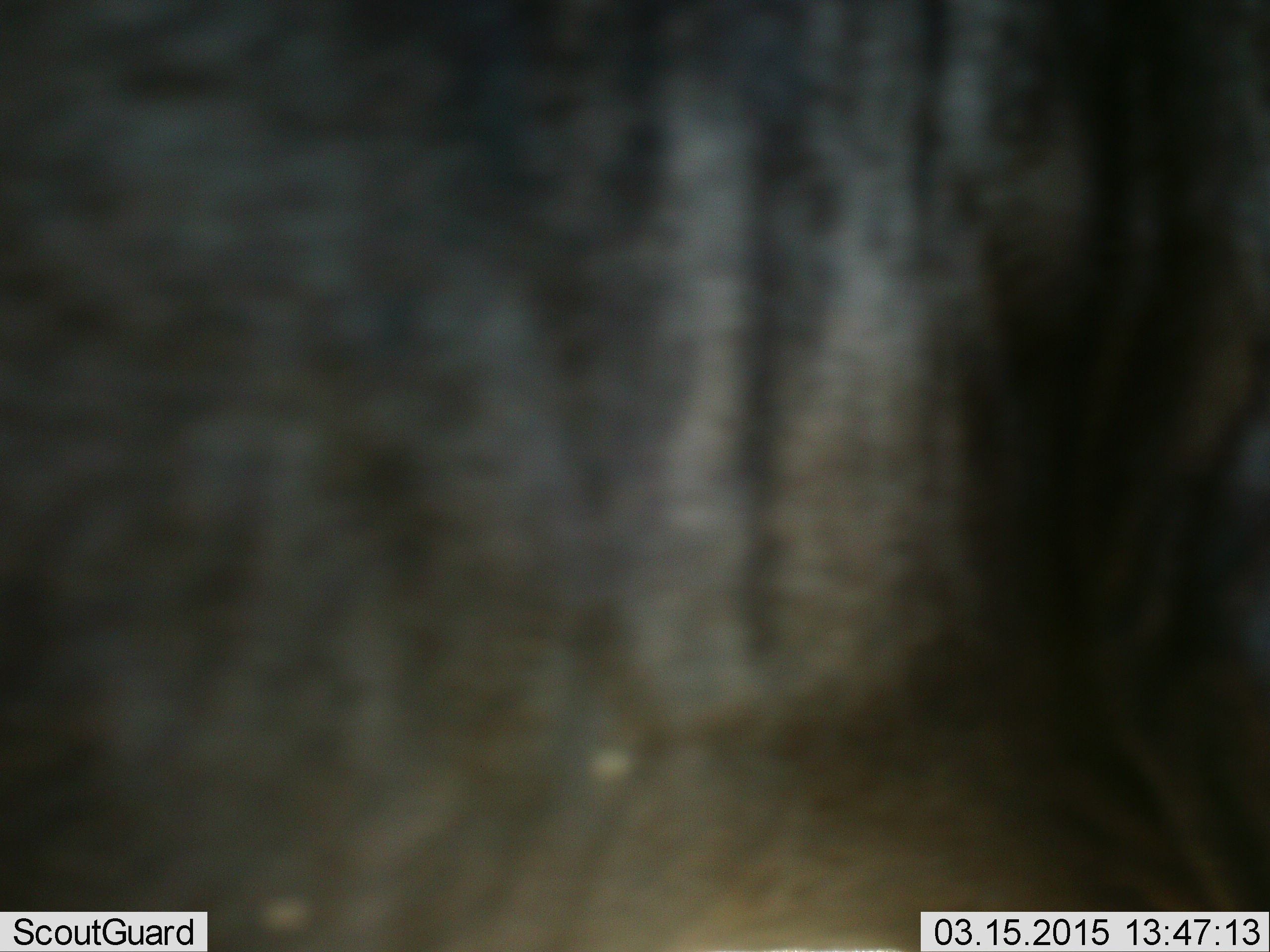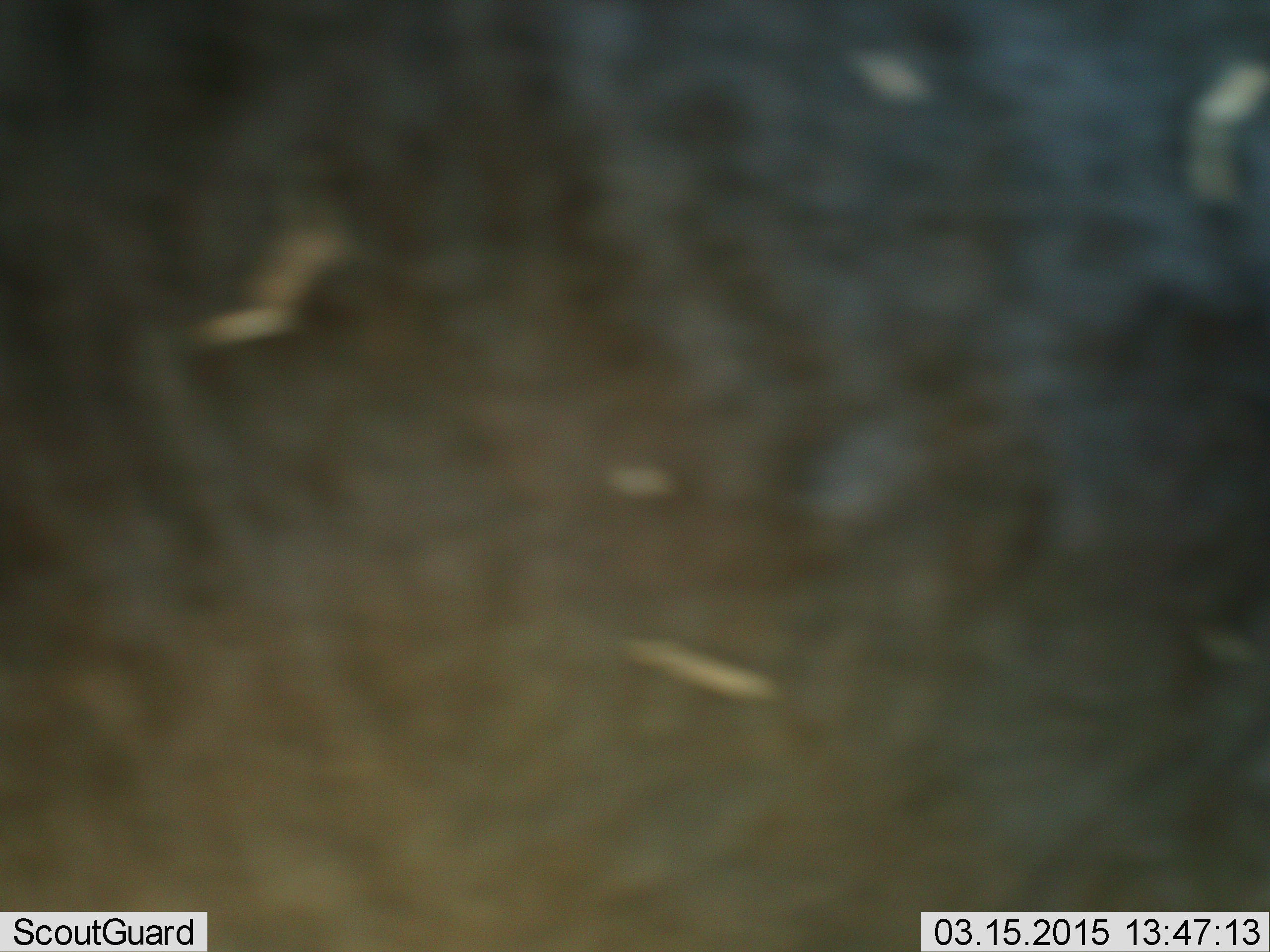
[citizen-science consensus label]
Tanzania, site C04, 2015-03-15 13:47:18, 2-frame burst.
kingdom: Animalia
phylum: Chordata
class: Mammalia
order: Artiodactyla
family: Bovidae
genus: Connochaetes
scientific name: Connochaetes taurinus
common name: blue wildebeest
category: wildebeest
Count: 1.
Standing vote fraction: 50%.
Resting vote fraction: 0%.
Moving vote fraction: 50%.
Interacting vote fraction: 0%.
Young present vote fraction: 0%.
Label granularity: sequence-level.